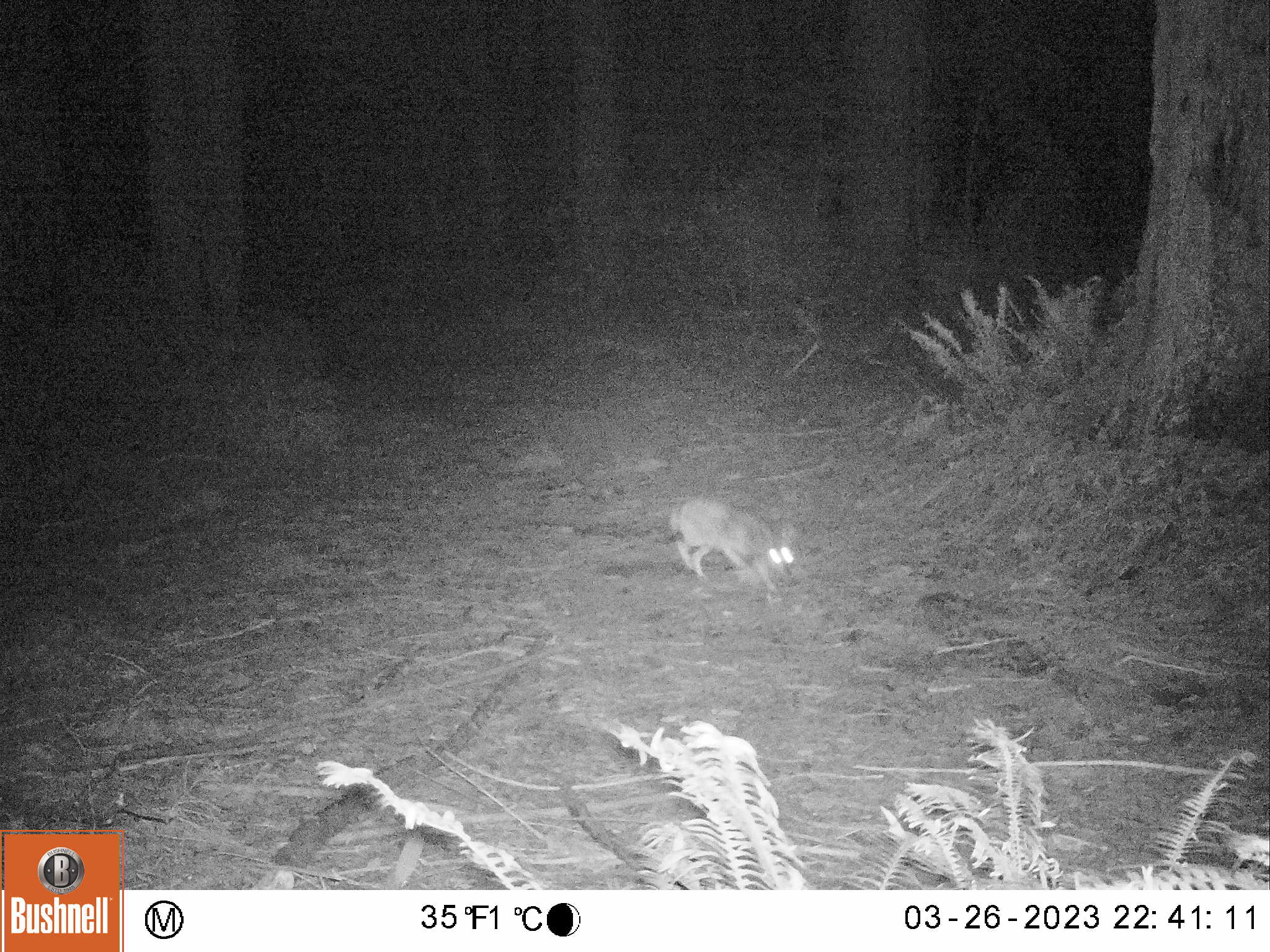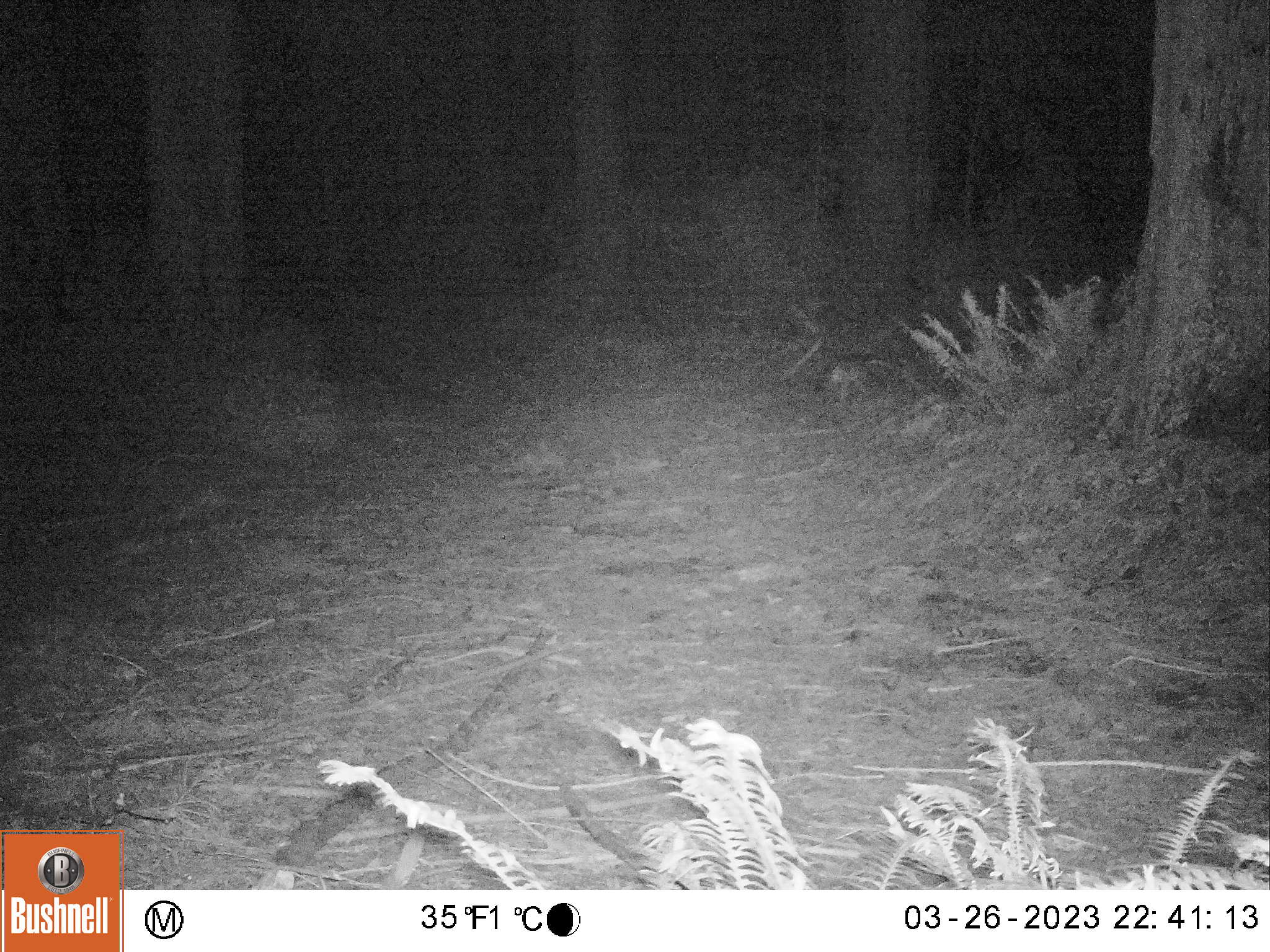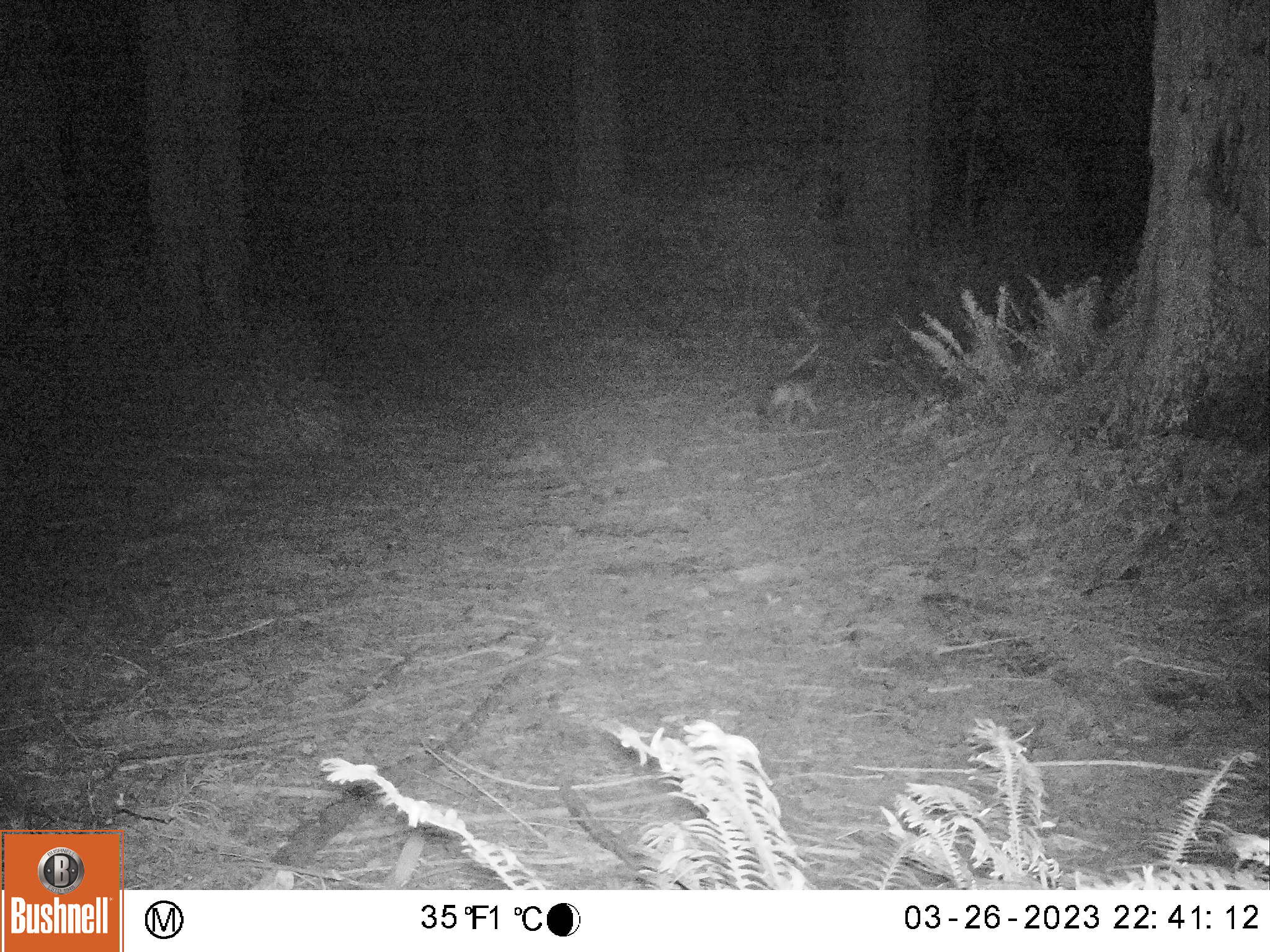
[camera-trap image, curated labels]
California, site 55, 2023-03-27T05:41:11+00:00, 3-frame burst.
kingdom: Animalia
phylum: Chordata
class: Mammalia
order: Carnivora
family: Canidae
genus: Canis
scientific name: Canis latrans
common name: coyote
Coyote (Canis latrans).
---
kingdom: Animalia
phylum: Chordata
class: Mammalia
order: Carnivora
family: Canidae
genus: Urocyon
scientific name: Urocyon cinereoargenteus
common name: gray fox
Gray fox (Urocyon cinereoargenteus).